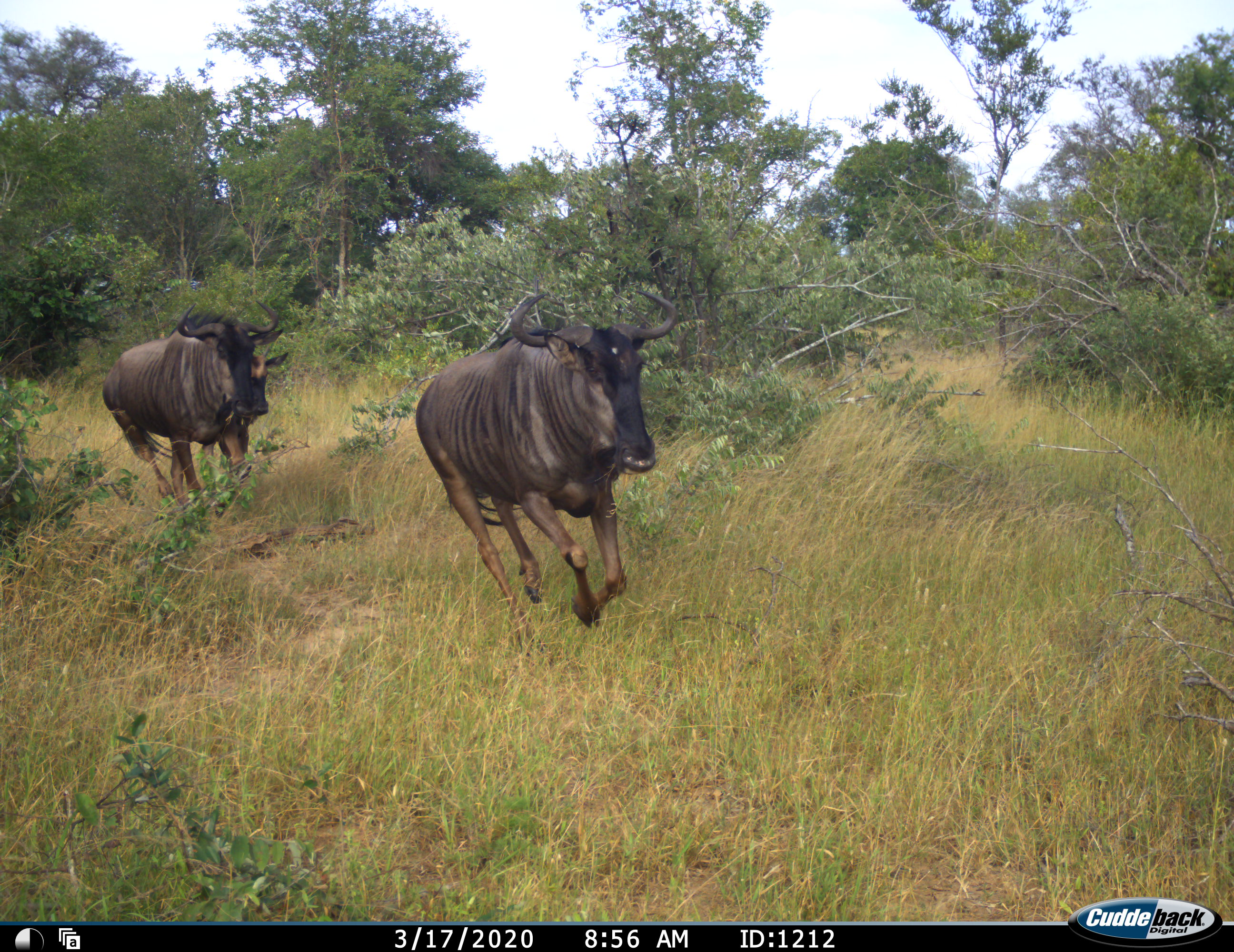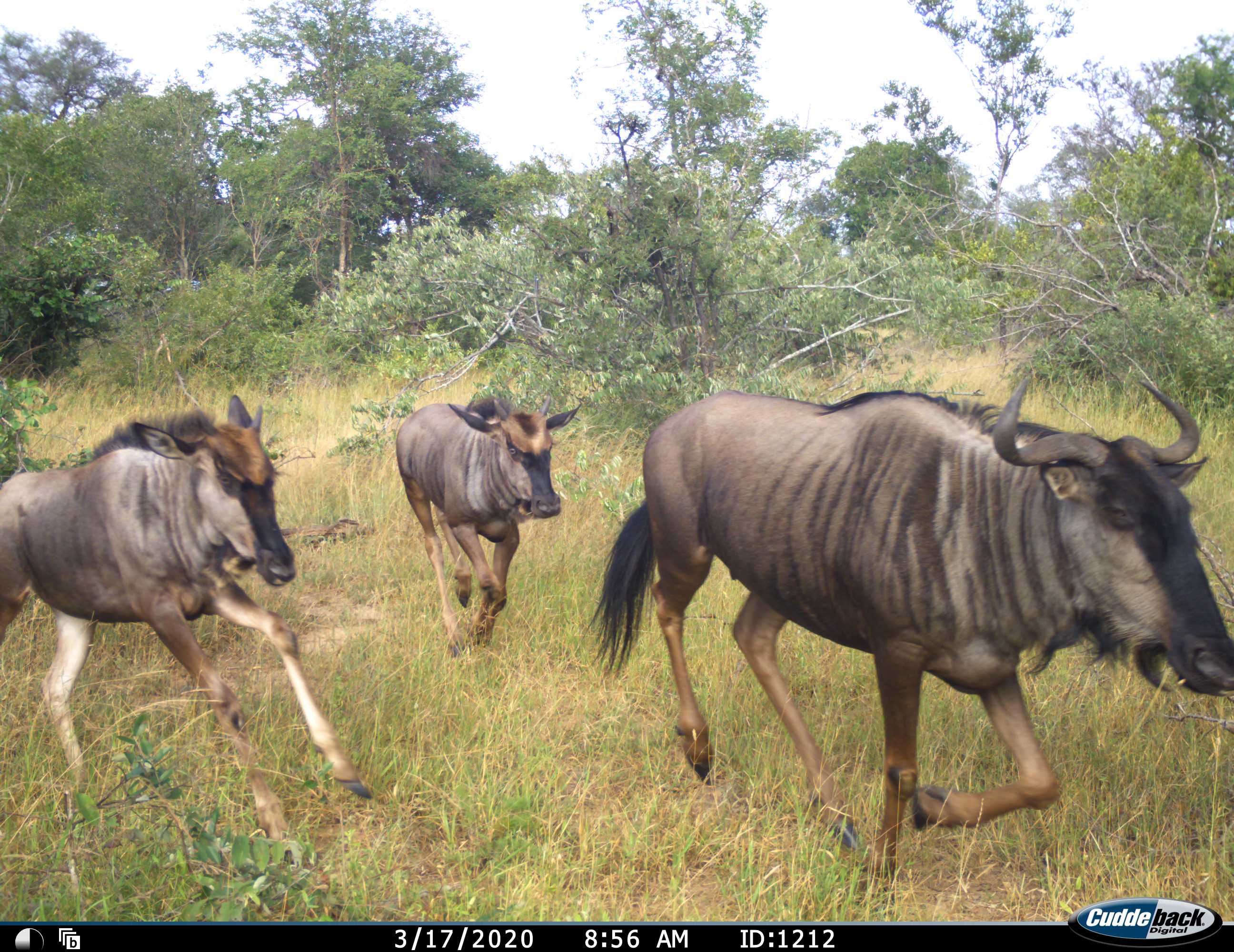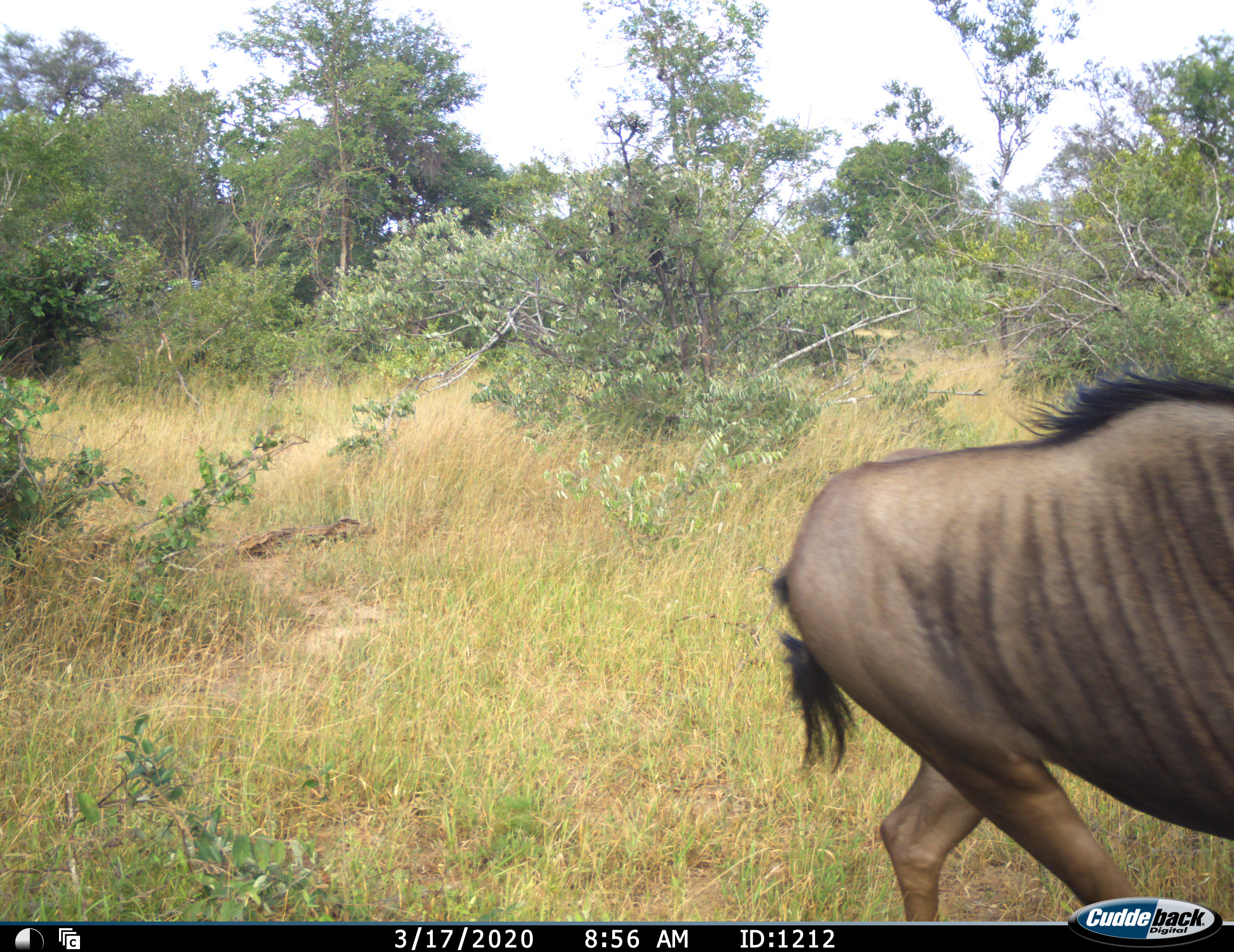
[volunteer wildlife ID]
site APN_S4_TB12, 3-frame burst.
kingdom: Animalia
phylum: Chordata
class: Mammalia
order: Artiodactyla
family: Bovidae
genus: Connochaetes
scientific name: Connochaetes taurinus taurinus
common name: blue wildebeest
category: wildebeestblue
Wildebeestblue (blue wildebeest) (Connochaetes taurinus taurinus), count 3. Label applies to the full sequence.